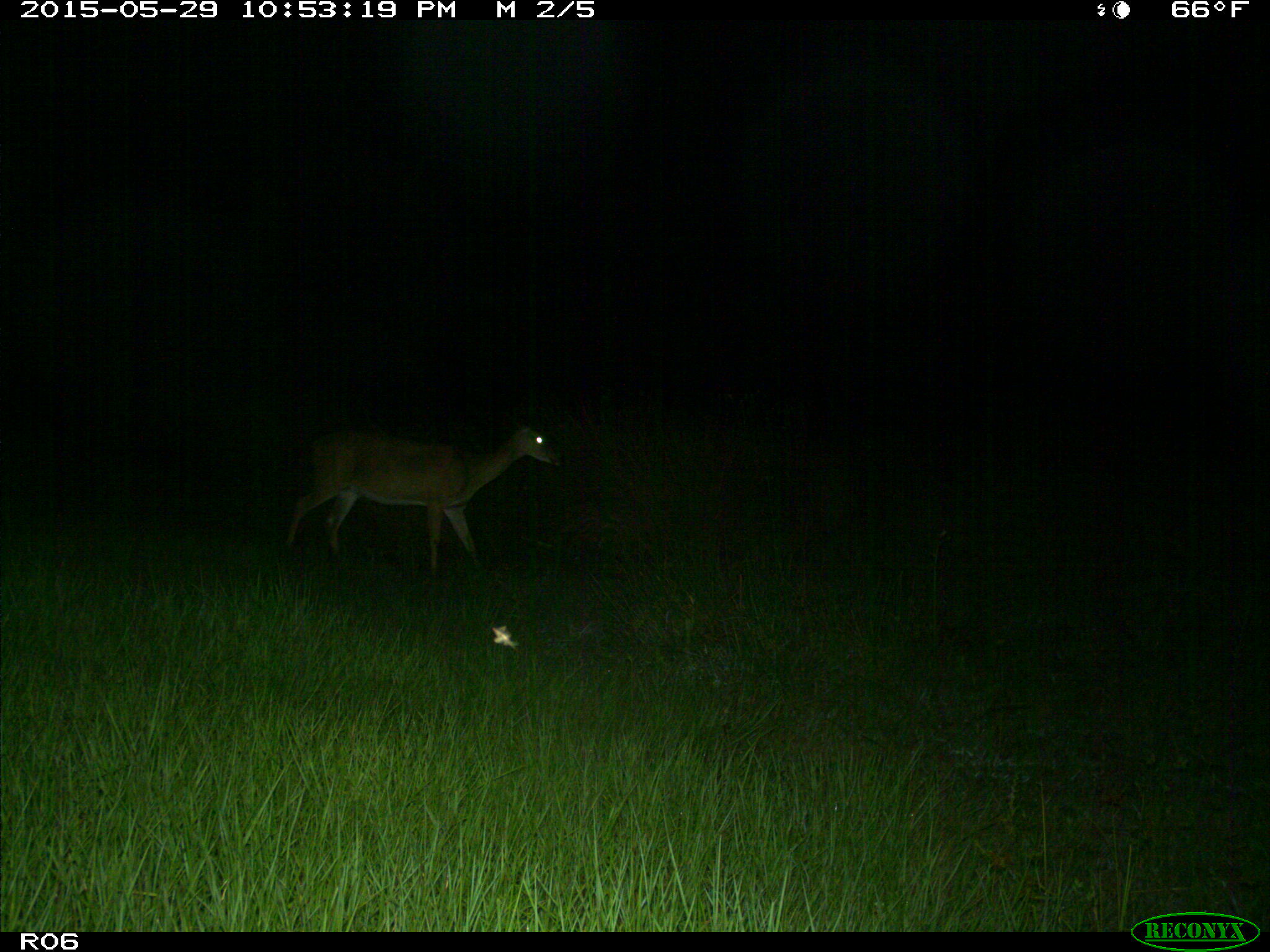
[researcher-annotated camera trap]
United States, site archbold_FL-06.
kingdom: Animalia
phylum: Chordata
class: Mammalia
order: Artiodactyla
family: Cervidae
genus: Odocoileus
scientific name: Odocoileus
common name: deer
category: unidentified deer